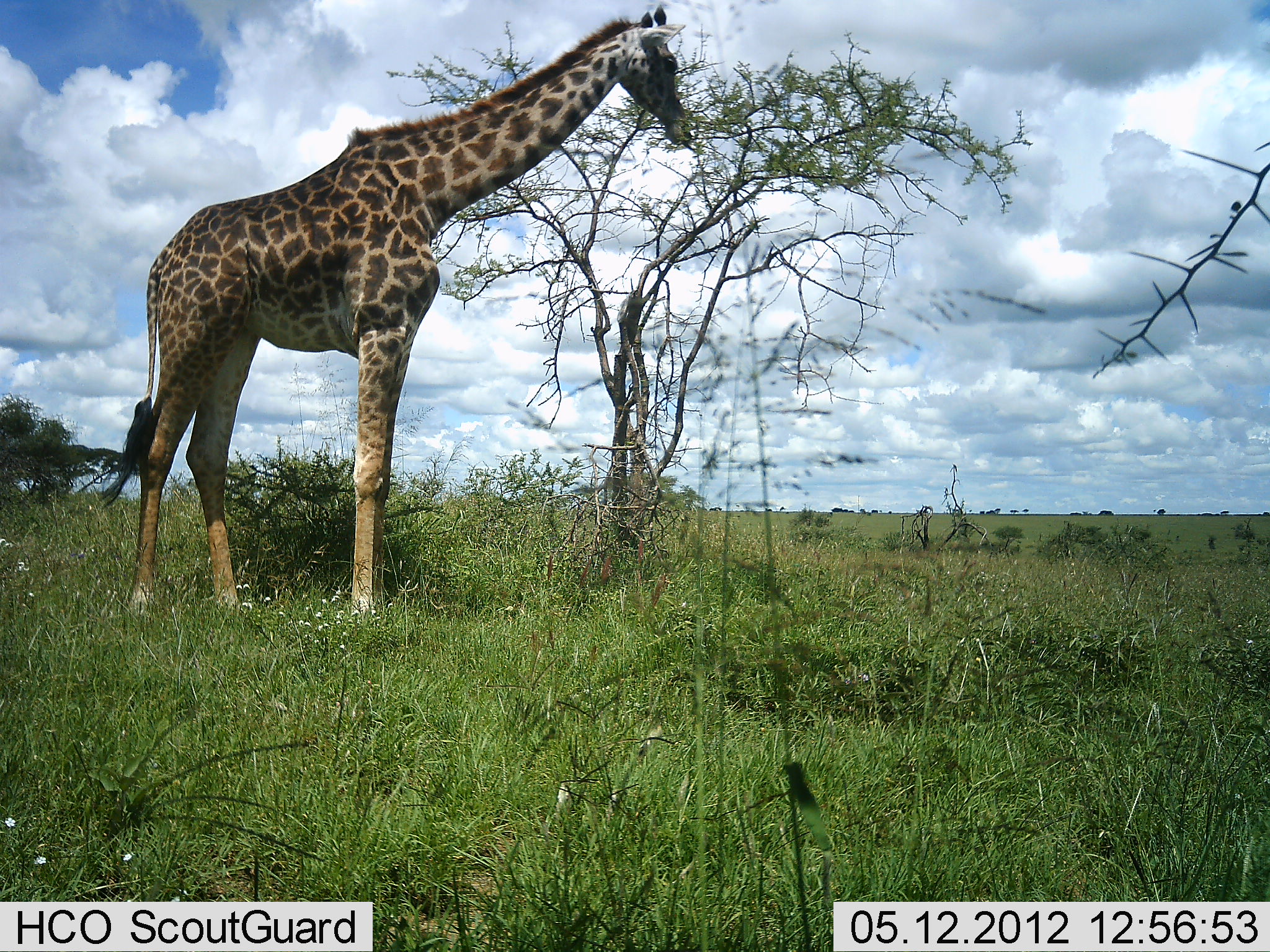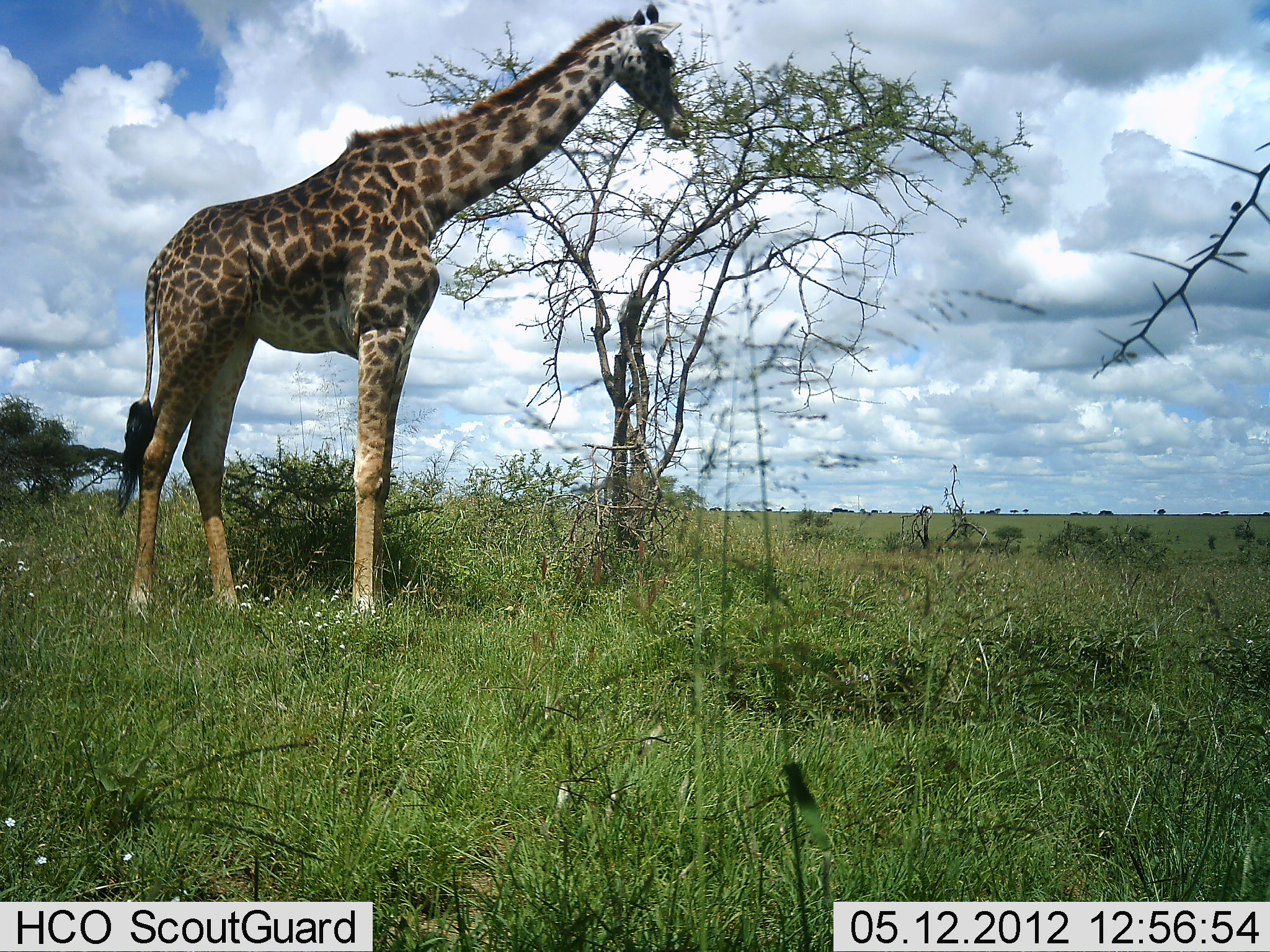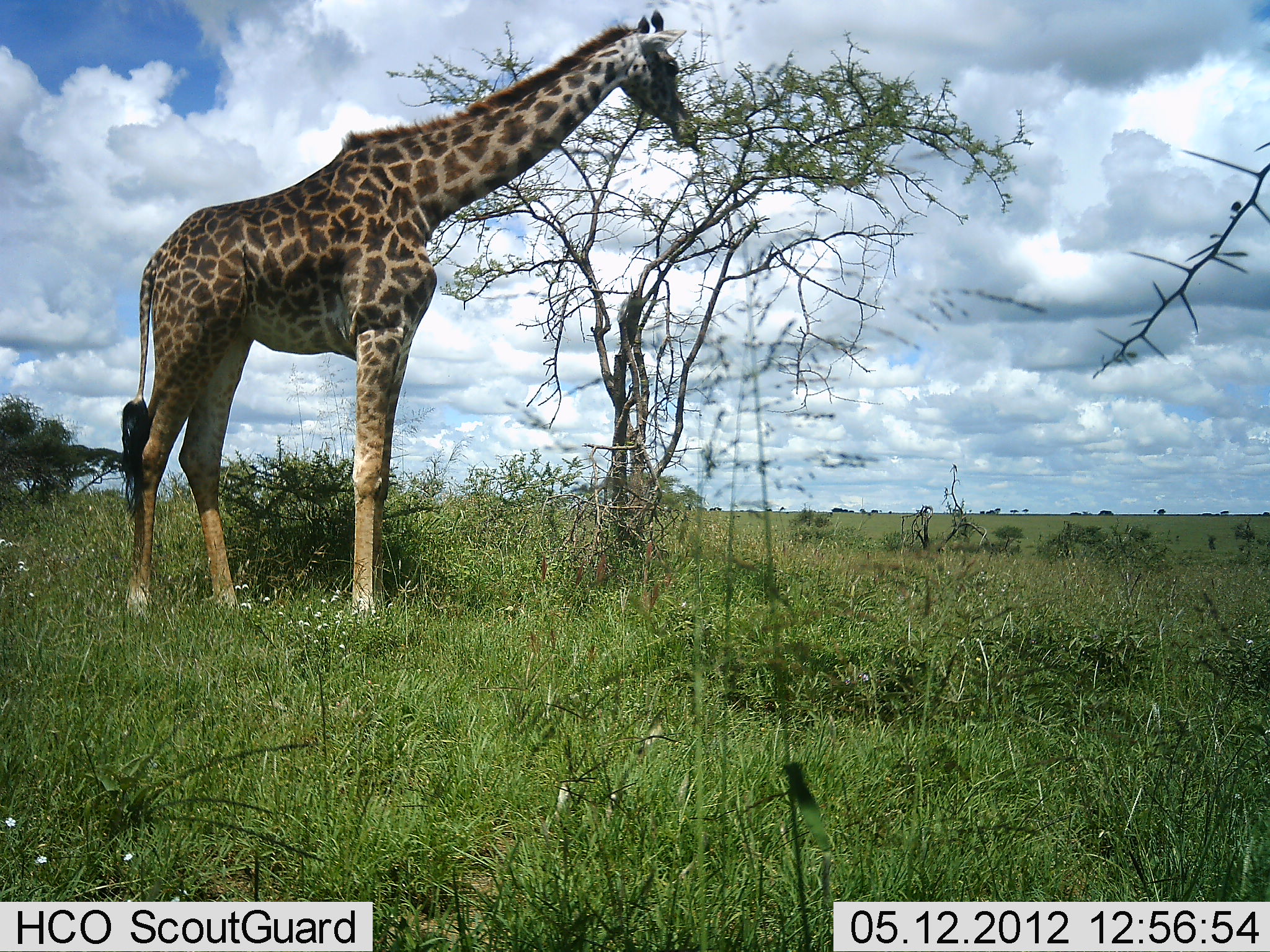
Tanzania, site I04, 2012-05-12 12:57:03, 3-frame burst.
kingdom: Animalia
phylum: Chordata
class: Mammalia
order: Artiodactyla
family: Giraffidae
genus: Giraffa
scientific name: Giraffa camelopardalis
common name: giraffe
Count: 1.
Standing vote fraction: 24%.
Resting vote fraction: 0%.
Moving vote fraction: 0%.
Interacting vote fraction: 0%.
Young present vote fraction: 0%.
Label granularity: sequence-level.